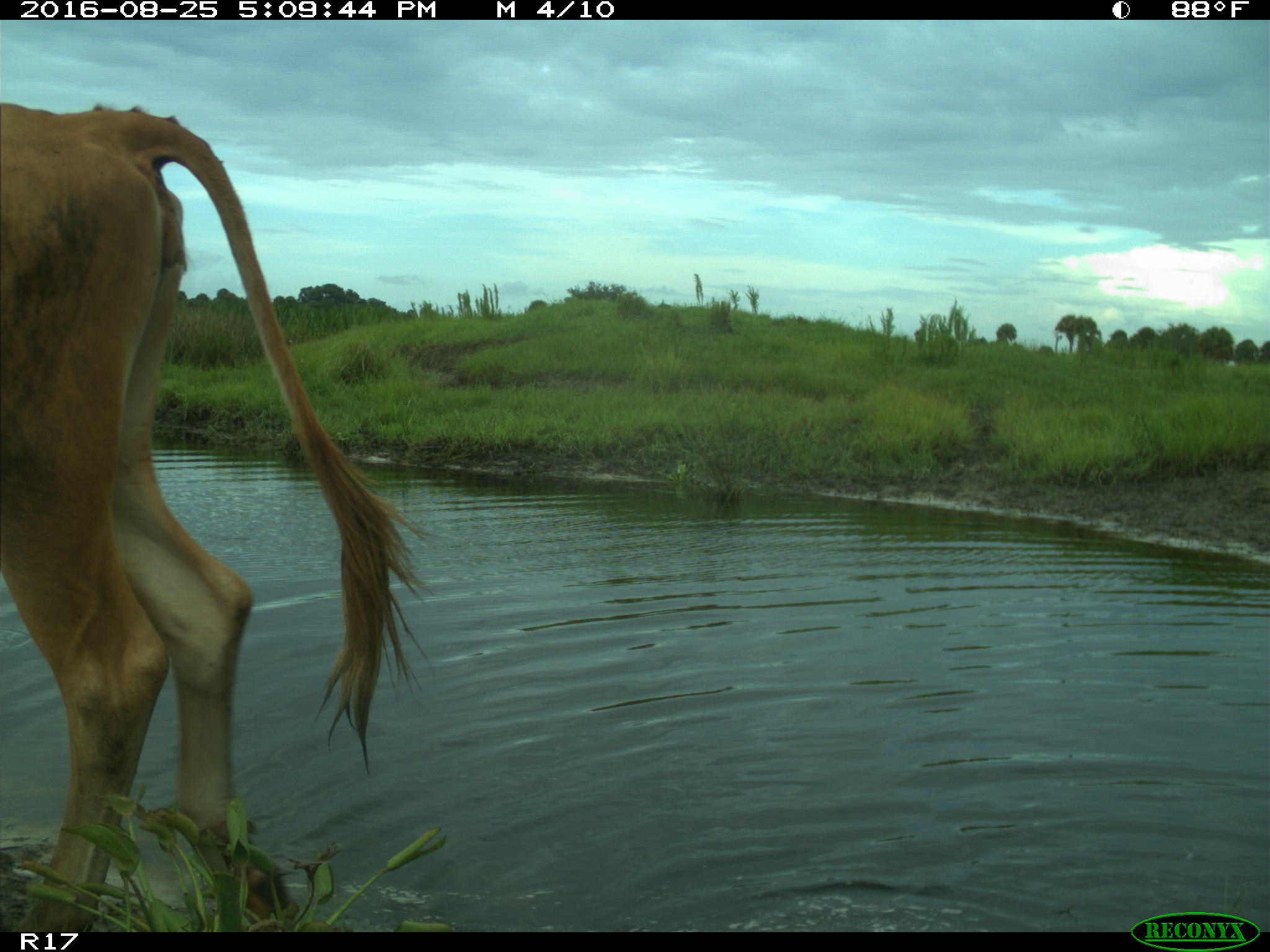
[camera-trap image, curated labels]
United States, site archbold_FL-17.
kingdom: Animalia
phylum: Chordata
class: Mammalia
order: Artiodactyla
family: Bovidae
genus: Bos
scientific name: Bos taurus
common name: domestic cow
Bos taurus (domestic cow).